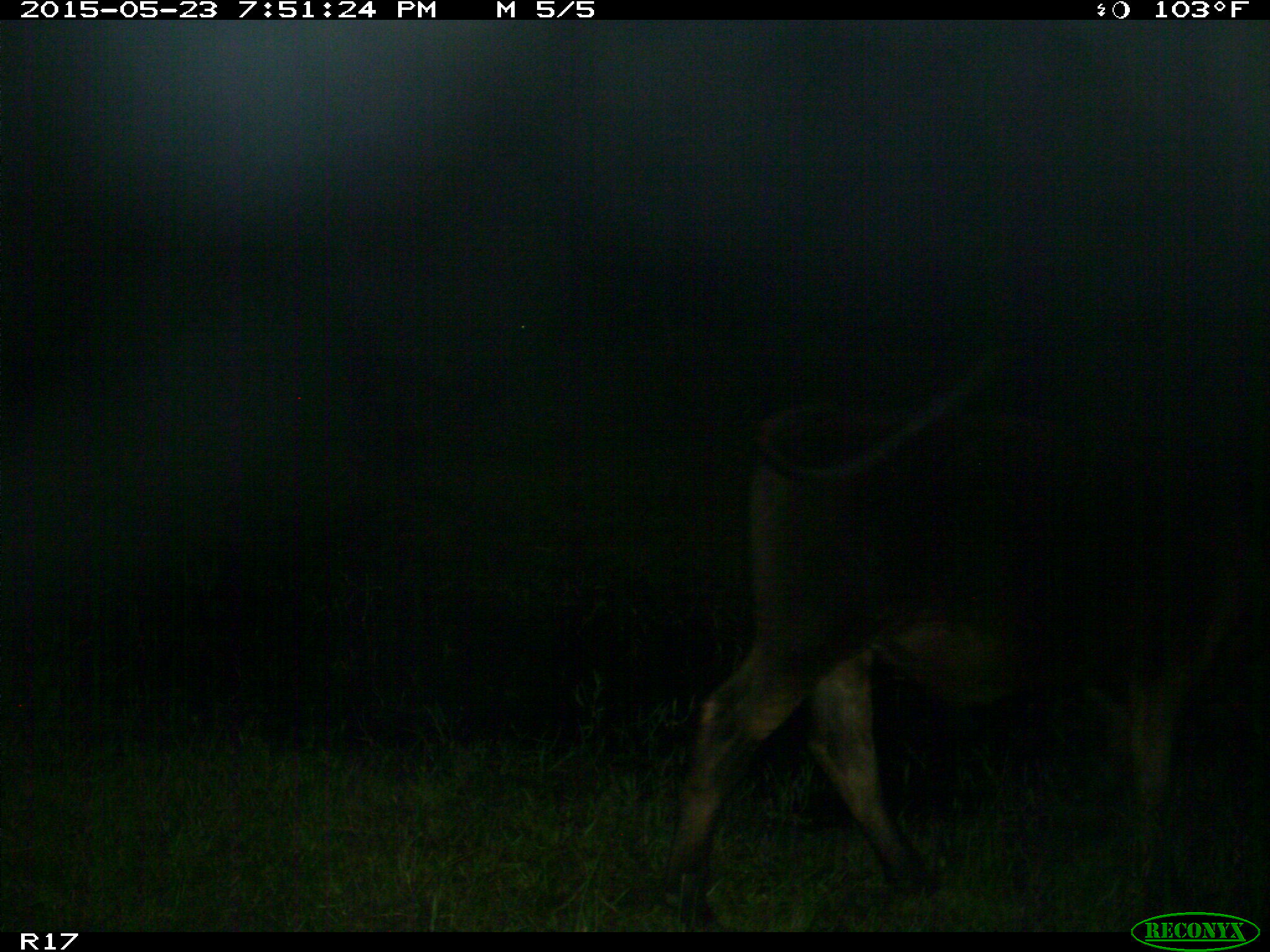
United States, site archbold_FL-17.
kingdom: Animalia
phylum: Chordata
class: Mammalia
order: Artiodactyla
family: Bovidae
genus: Bos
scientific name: Bos taurus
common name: domestic cow